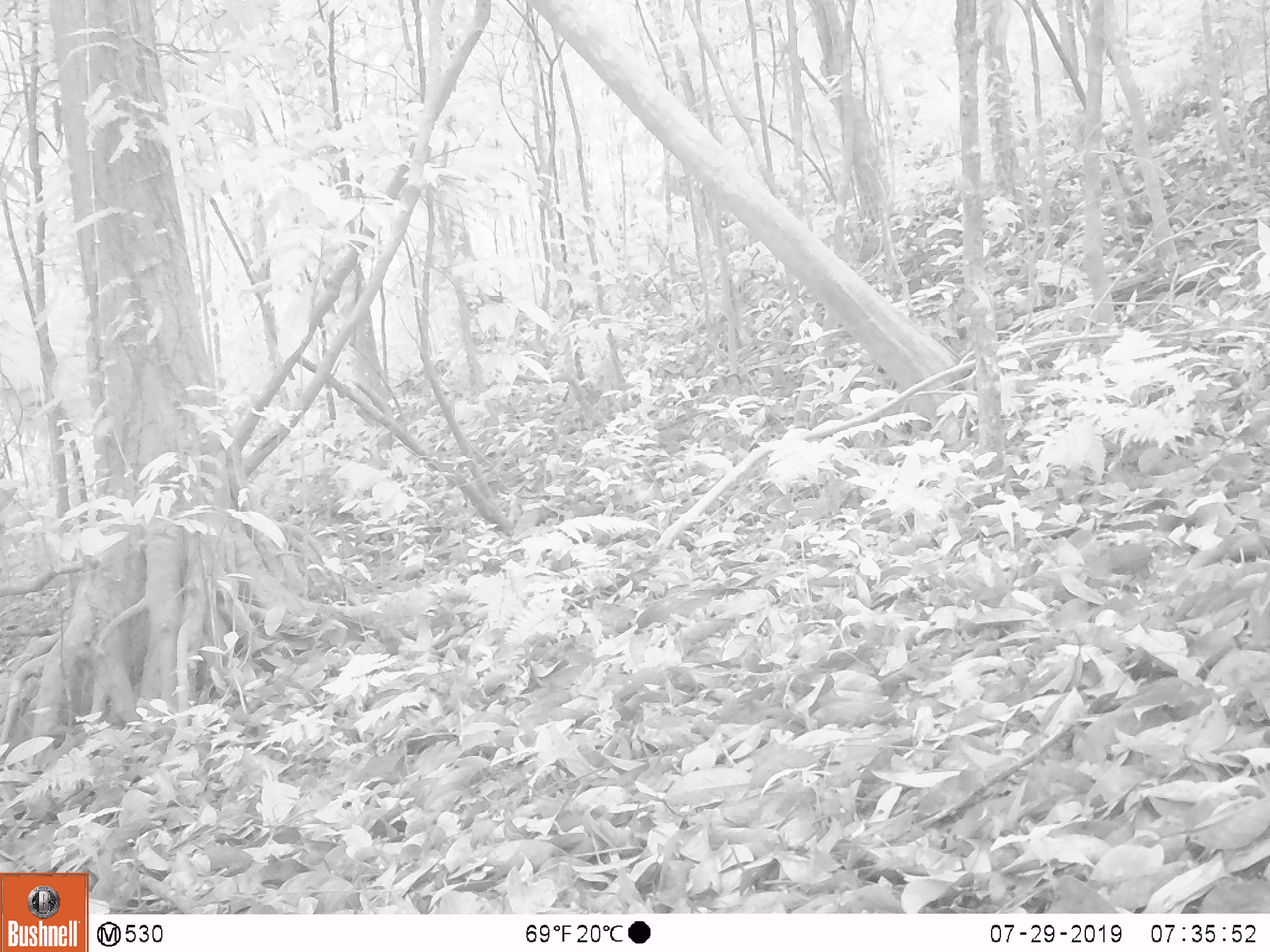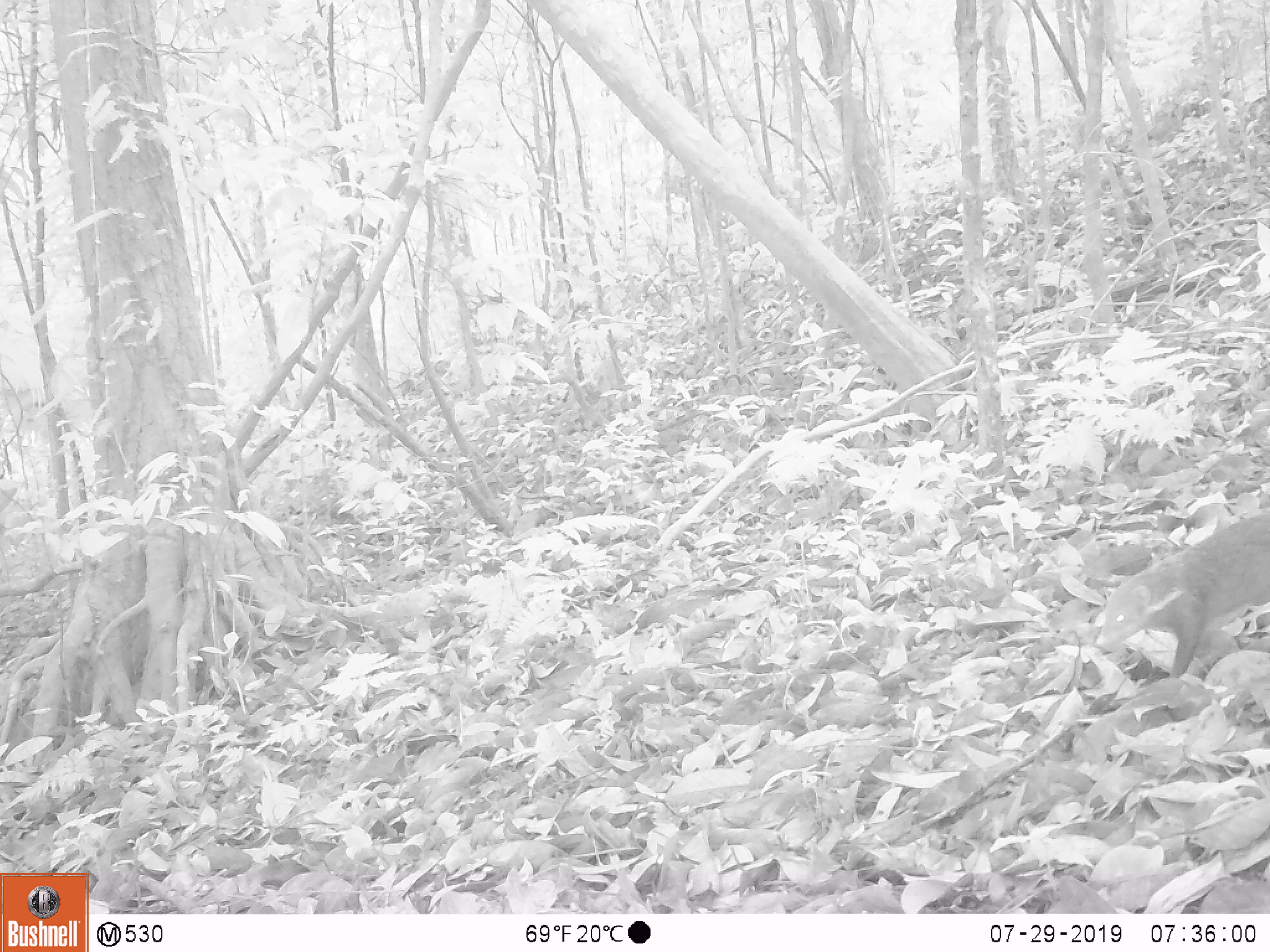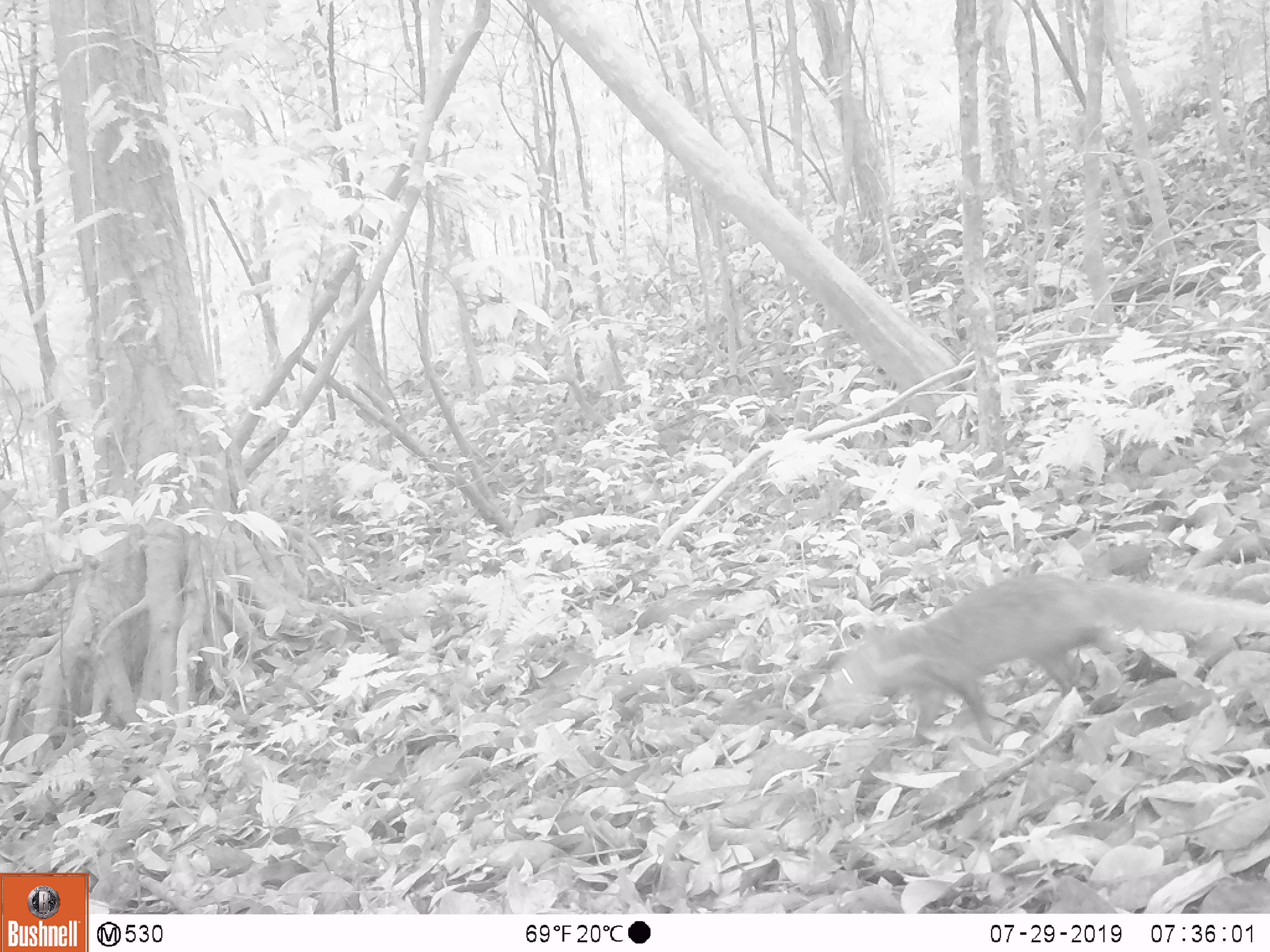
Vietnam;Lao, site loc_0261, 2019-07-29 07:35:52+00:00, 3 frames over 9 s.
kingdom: Animalia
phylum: Chordata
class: Mammalia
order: Carnivora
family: Herpestidae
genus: Urva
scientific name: Urva urva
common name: crab-eating mongoose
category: crab eating mongoose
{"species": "crab eating mongoose (crab-eating mongoose) (Urva urva)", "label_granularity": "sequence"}